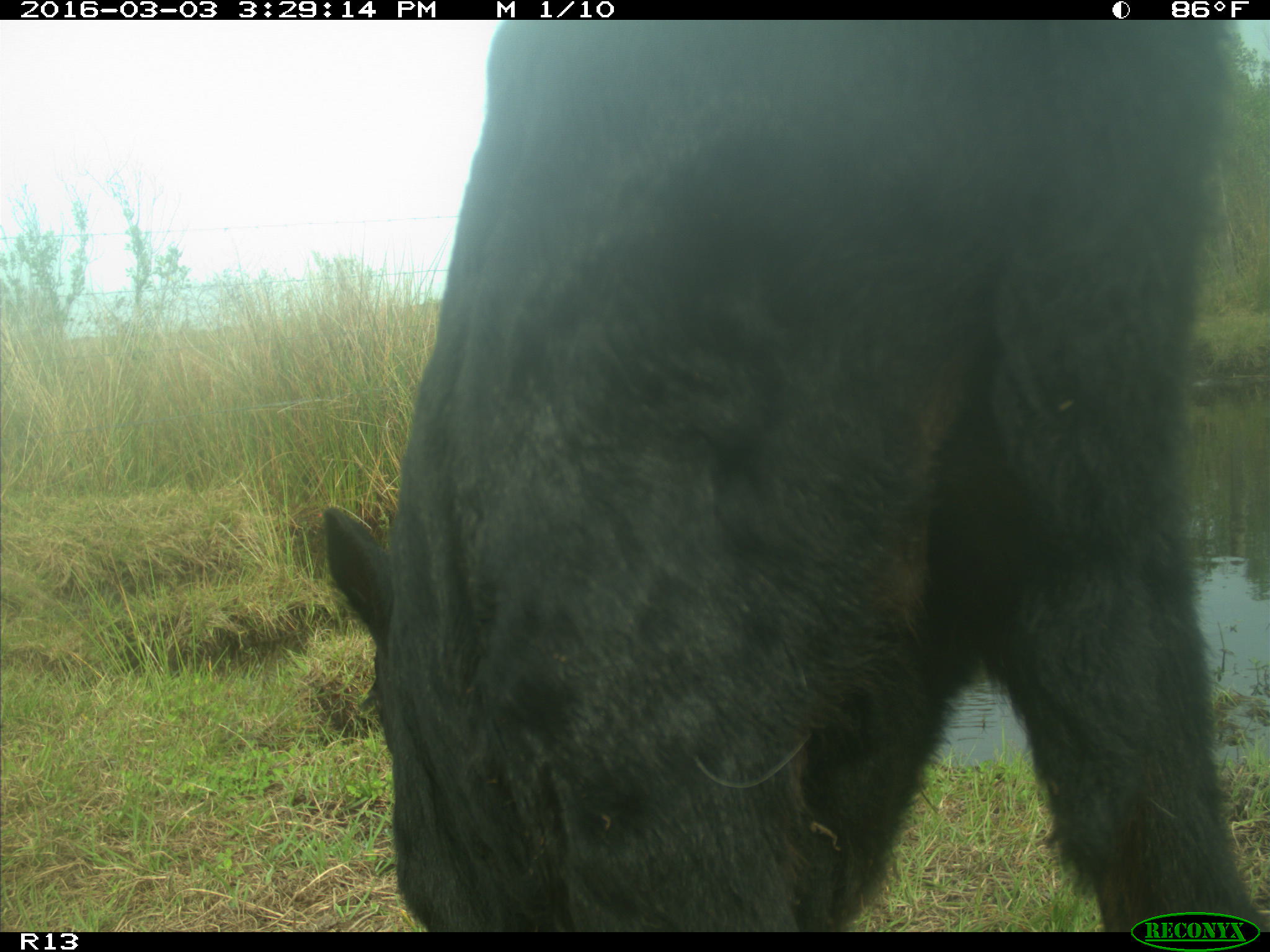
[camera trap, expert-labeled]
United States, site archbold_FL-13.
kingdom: Animalia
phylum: Chordata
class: Mammalia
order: Artiodactyla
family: Bovidae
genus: Bos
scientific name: Bos taurus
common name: domestic cow